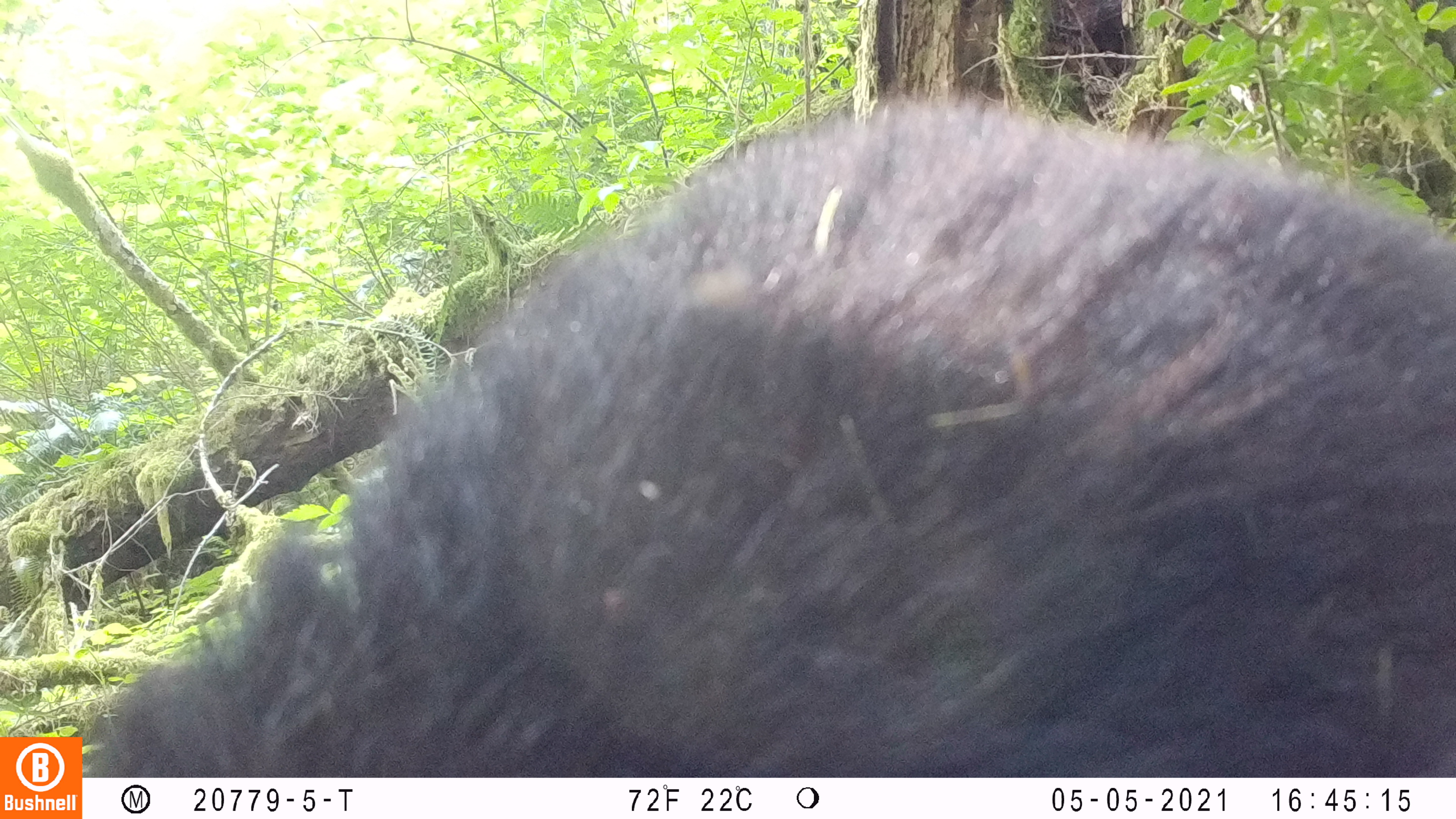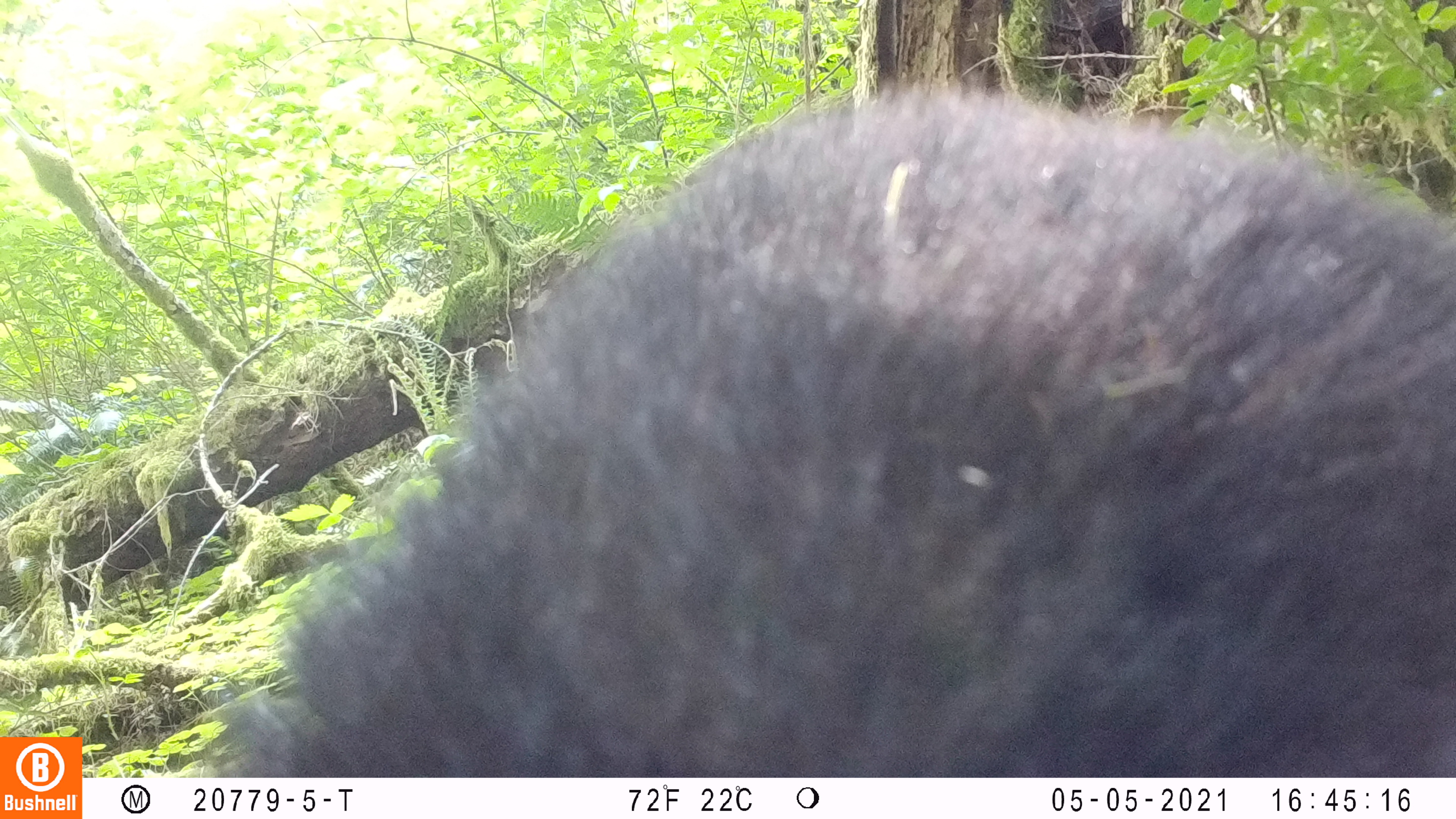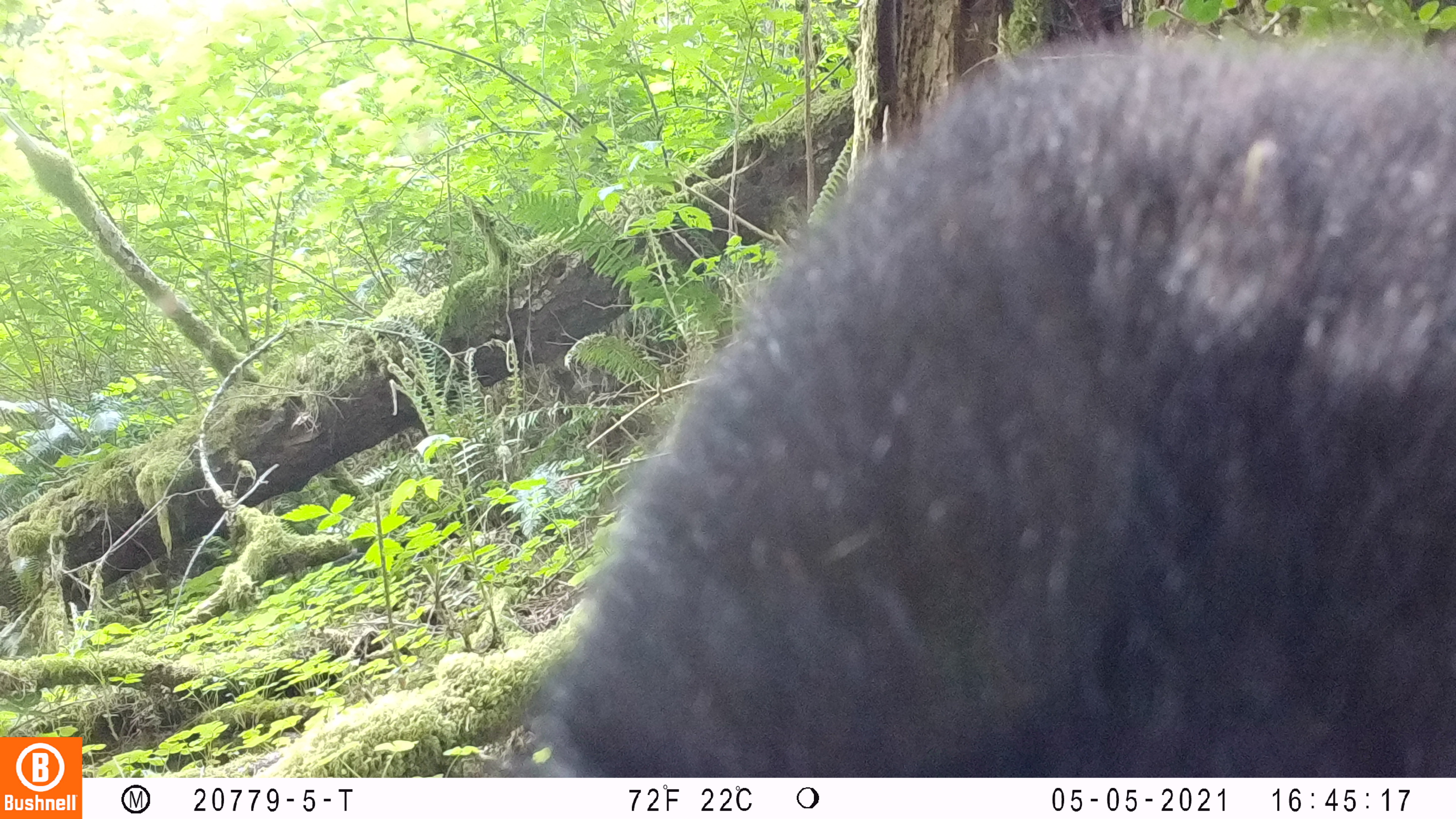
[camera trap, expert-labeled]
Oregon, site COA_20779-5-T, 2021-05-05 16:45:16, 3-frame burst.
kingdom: Animalia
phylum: Chordata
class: Mammalia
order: Carnivora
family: Ursidae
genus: Ursus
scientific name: Ursus americanus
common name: american black bear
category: black bear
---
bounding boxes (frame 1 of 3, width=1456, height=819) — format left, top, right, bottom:
black bear: 86, 81, 1455, 777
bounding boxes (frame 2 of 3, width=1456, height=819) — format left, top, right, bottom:
black bear: 168, 62, 1455, 777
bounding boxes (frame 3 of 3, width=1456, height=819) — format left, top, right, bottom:
black bear: 469, 11, 1453, 777